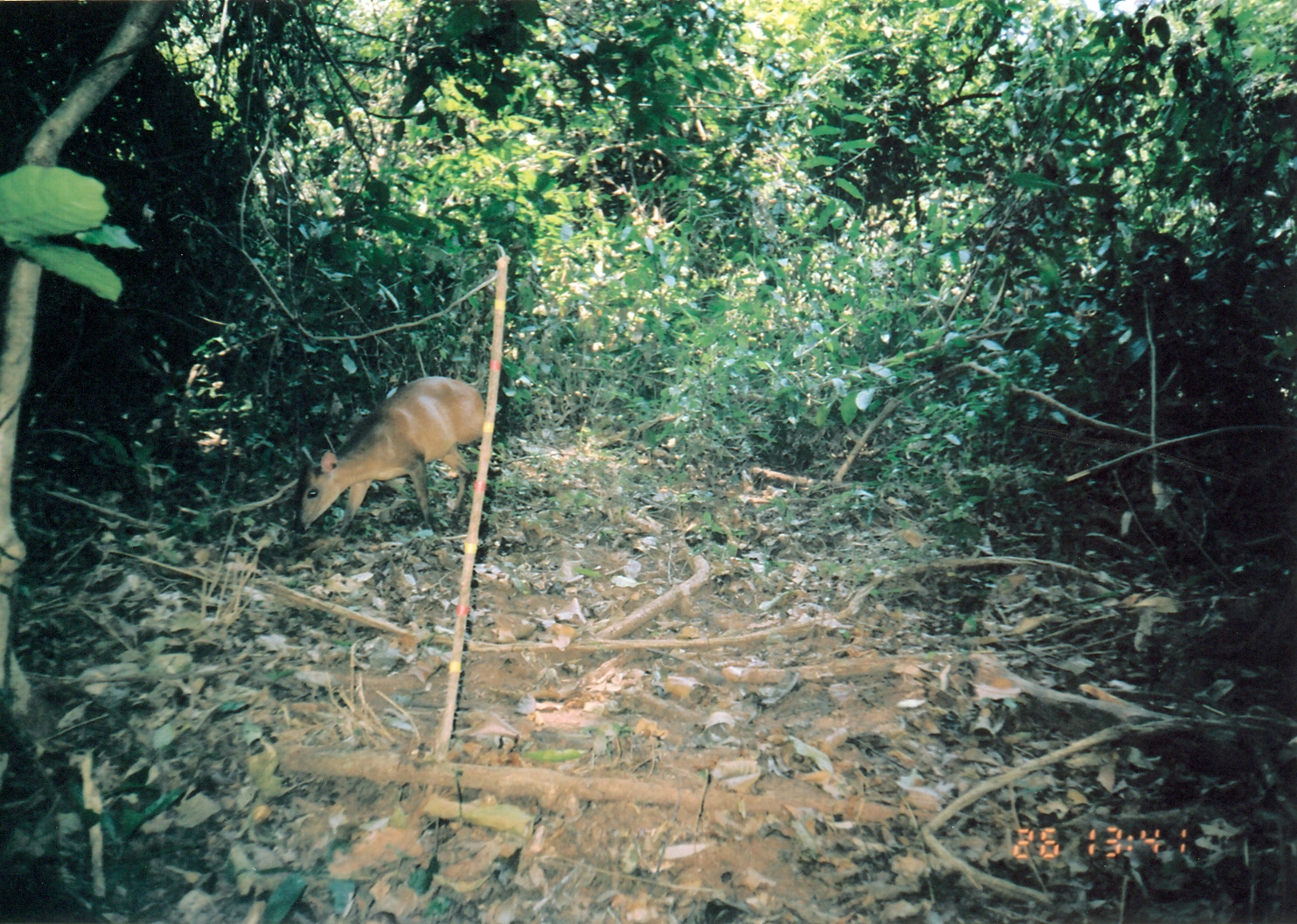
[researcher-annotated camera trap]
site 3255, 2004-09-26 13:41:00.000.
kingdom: Animalia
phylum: Chordata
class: Mammalia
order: Artiodactyla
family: Bovidae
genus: Cephalophus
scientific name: Cephalophus harveyi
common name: harvey's duiker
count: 1